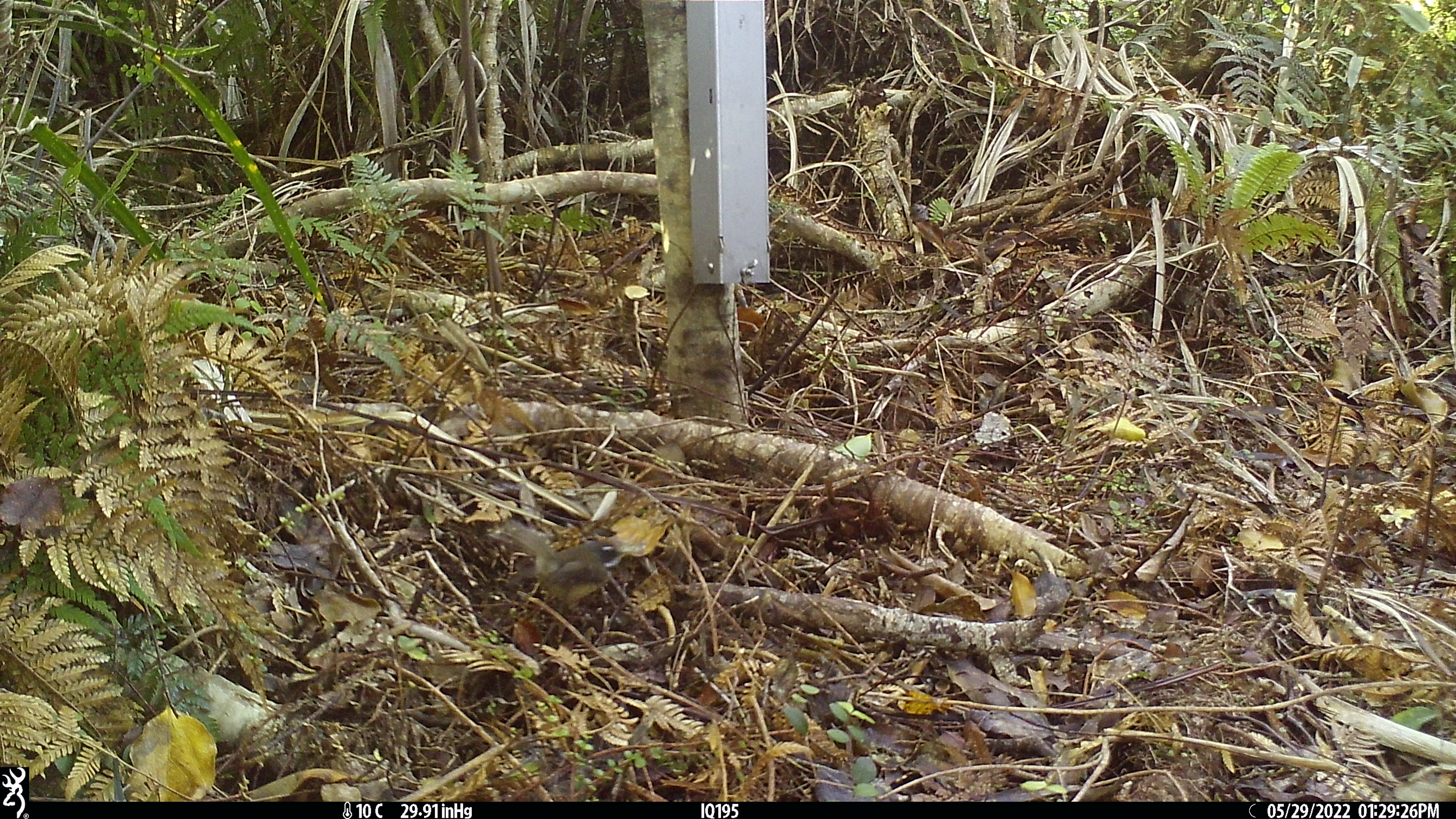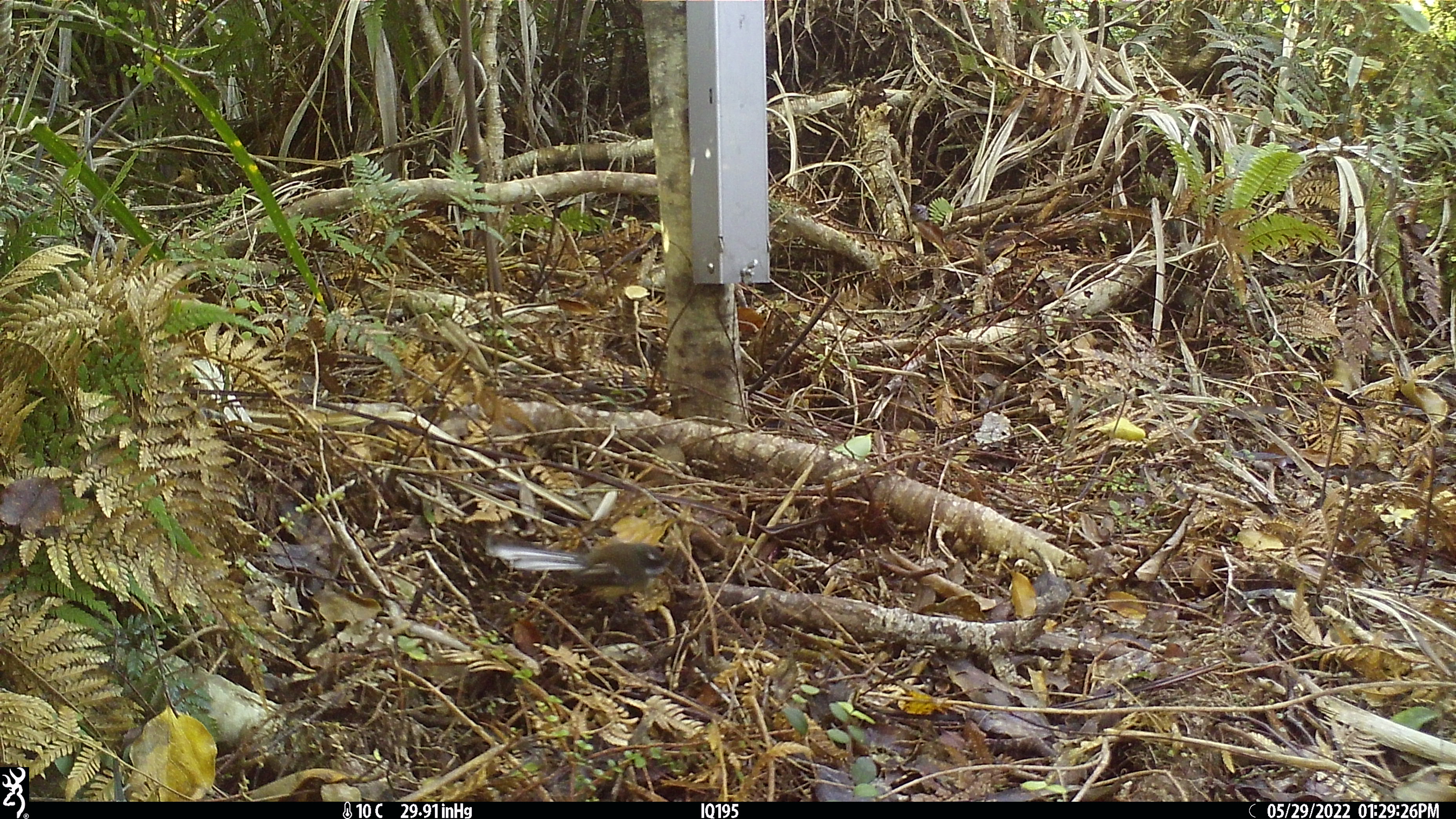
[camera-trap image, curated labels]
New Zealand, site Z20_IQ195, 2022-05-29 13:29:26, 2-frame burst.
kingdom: Animalia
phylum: Chordata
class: Aves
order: Passeriformes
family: Rhipiduridae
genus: Rhipidura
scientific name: Rhipidura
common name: fantails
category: fantail